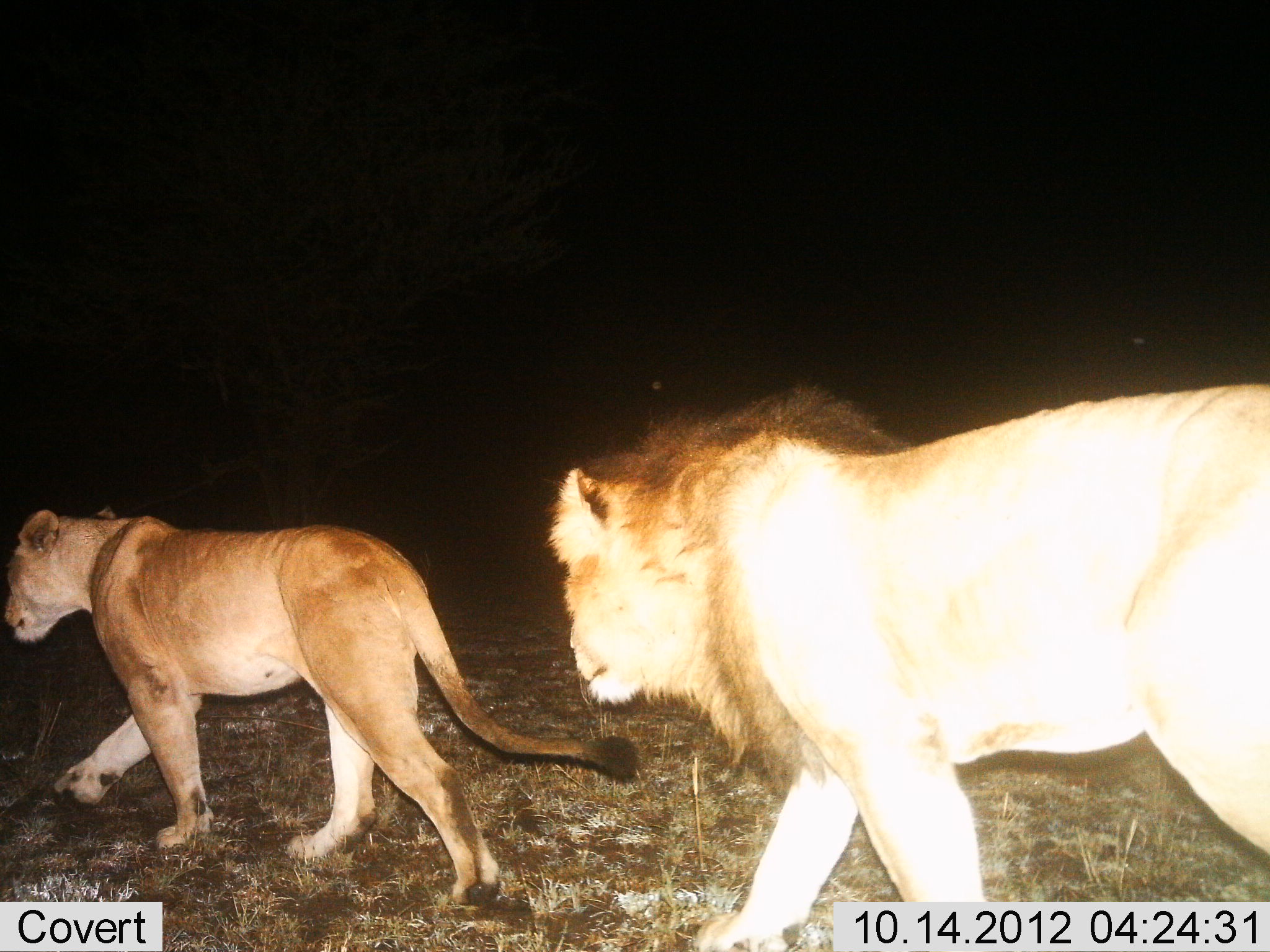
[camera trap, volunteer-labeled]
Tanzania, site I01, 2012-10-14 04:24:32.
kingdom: Animalia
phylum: Chordata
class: Mammalia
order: Carnivora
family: Felidae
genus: Panthera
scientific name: Panthera leo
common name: lion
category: lionfemale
Lionfemale (lion) (Panthera leo), count 1. Behavior (volunteer vote fractions): standing 0%, resting 0%, moving 90%, interacting 10%. Young present (vote fraction): 0%. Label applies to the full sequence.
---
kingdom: Animalia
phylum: Chordata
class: Mammalia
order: Carnivora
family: Felidae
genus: Panthera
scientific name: Panthera leo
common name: lion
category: lionmale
Lionmale (lion) (Panthera leo), count 1. Behavior (volunteer vote fractions): standing 0%, resting 0%, moving 80%, interacting 20%. Young present (vote fraction): 0%. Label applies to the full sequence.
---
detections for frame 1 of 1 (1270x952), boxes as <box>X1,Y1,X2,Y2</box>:
animal: <box>543,380,1269,952</box>; <box>548,384,1270,950</box>; <box>0,504,642,909</box>; <box>4,502,640,905</box>